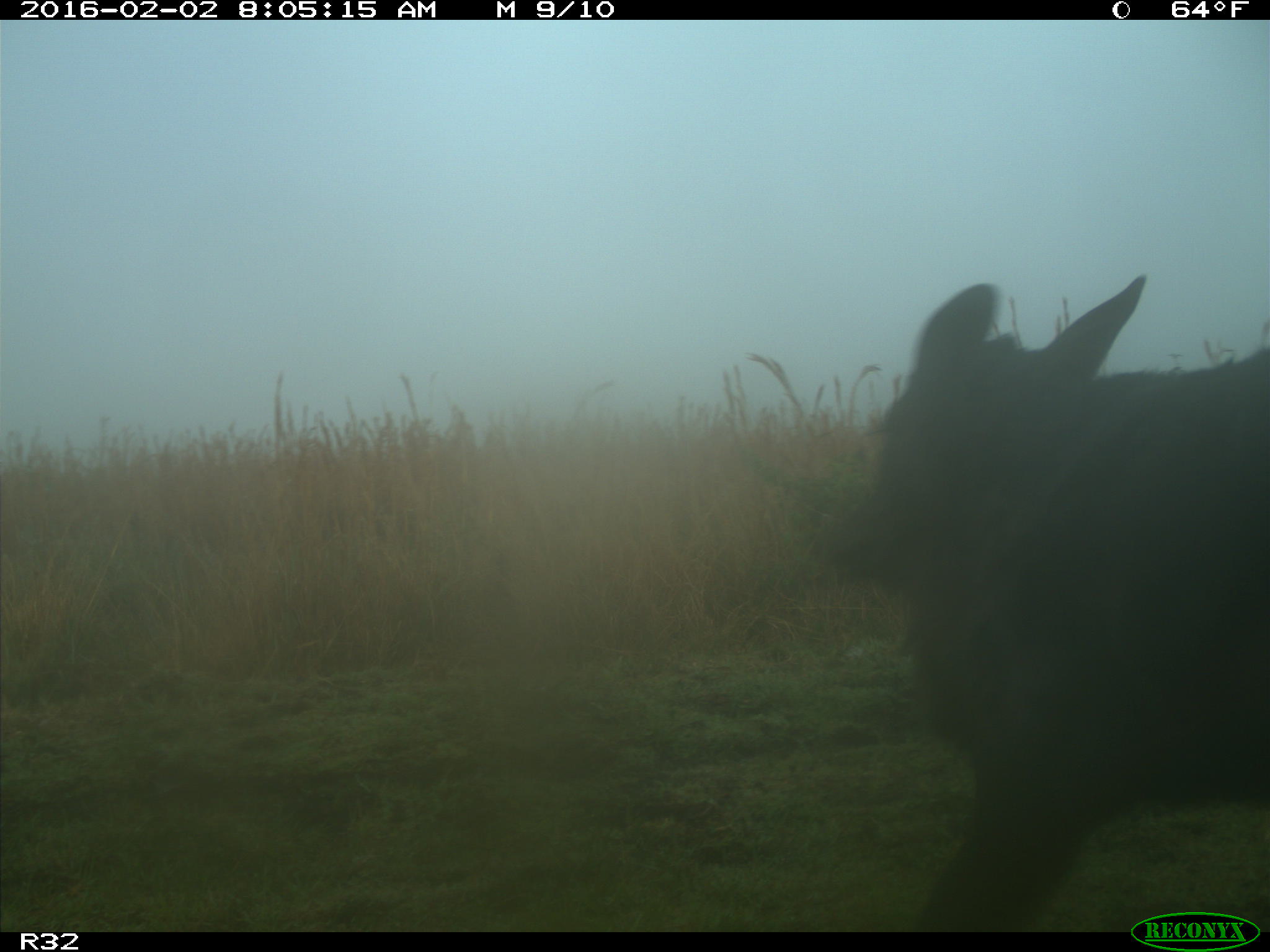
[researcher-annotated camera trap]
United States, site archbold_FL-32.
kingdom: Animalia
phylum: Chordata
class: Mammalia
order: Artiodactyla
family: Bovidae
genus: Bos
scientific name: Bos taurus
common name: domestic cow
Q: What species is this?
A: Bos taurus (domestic cow).